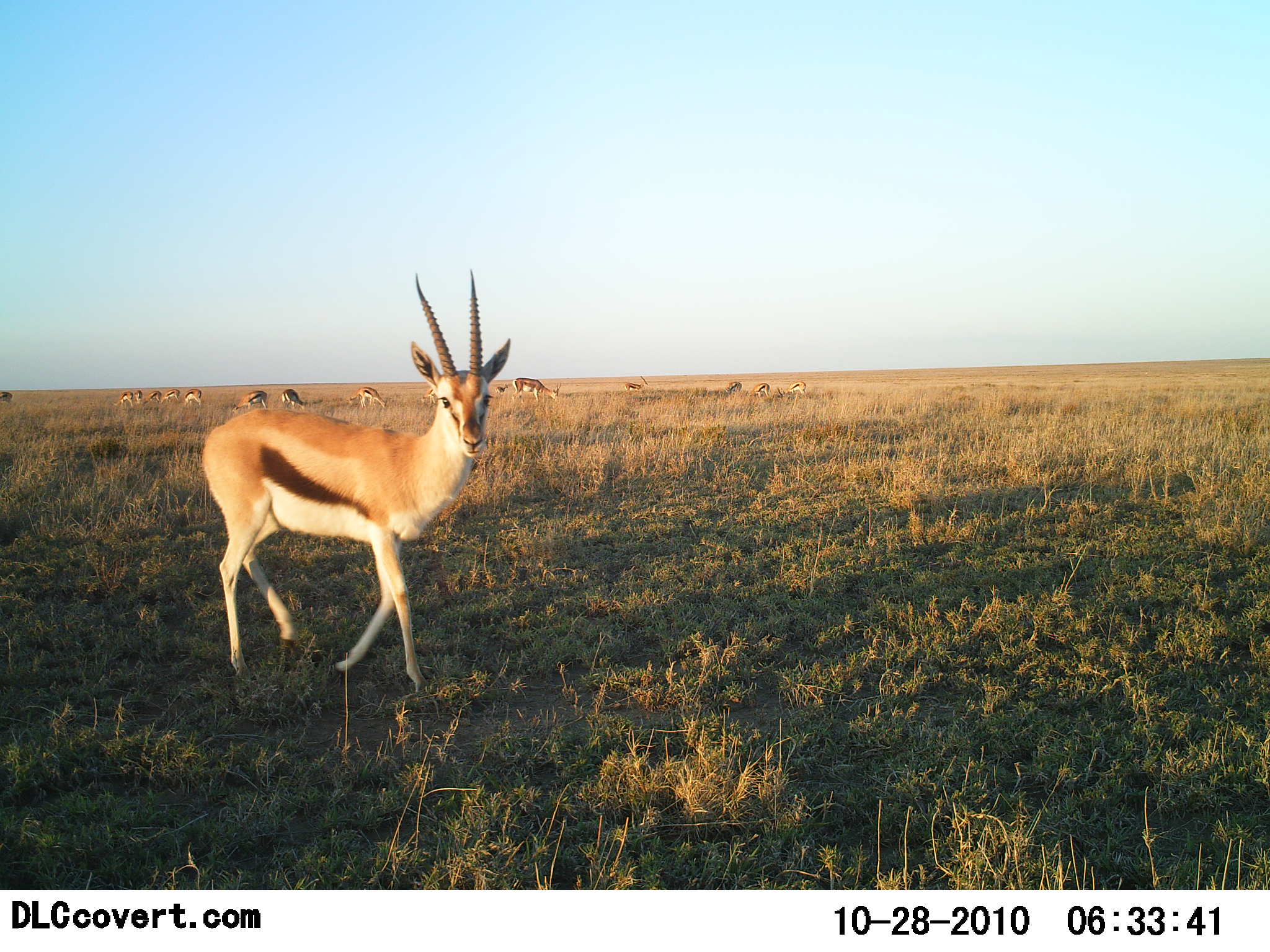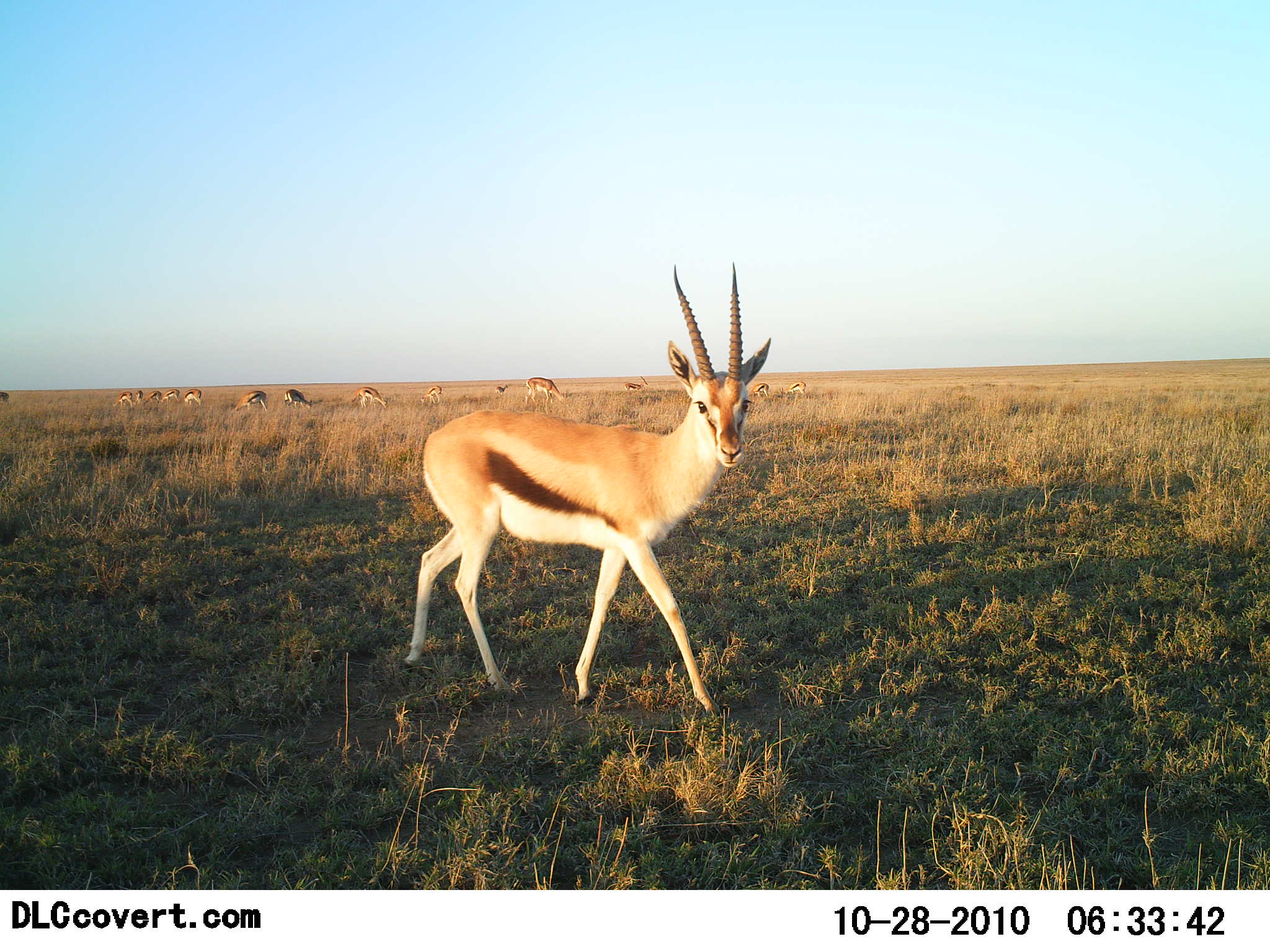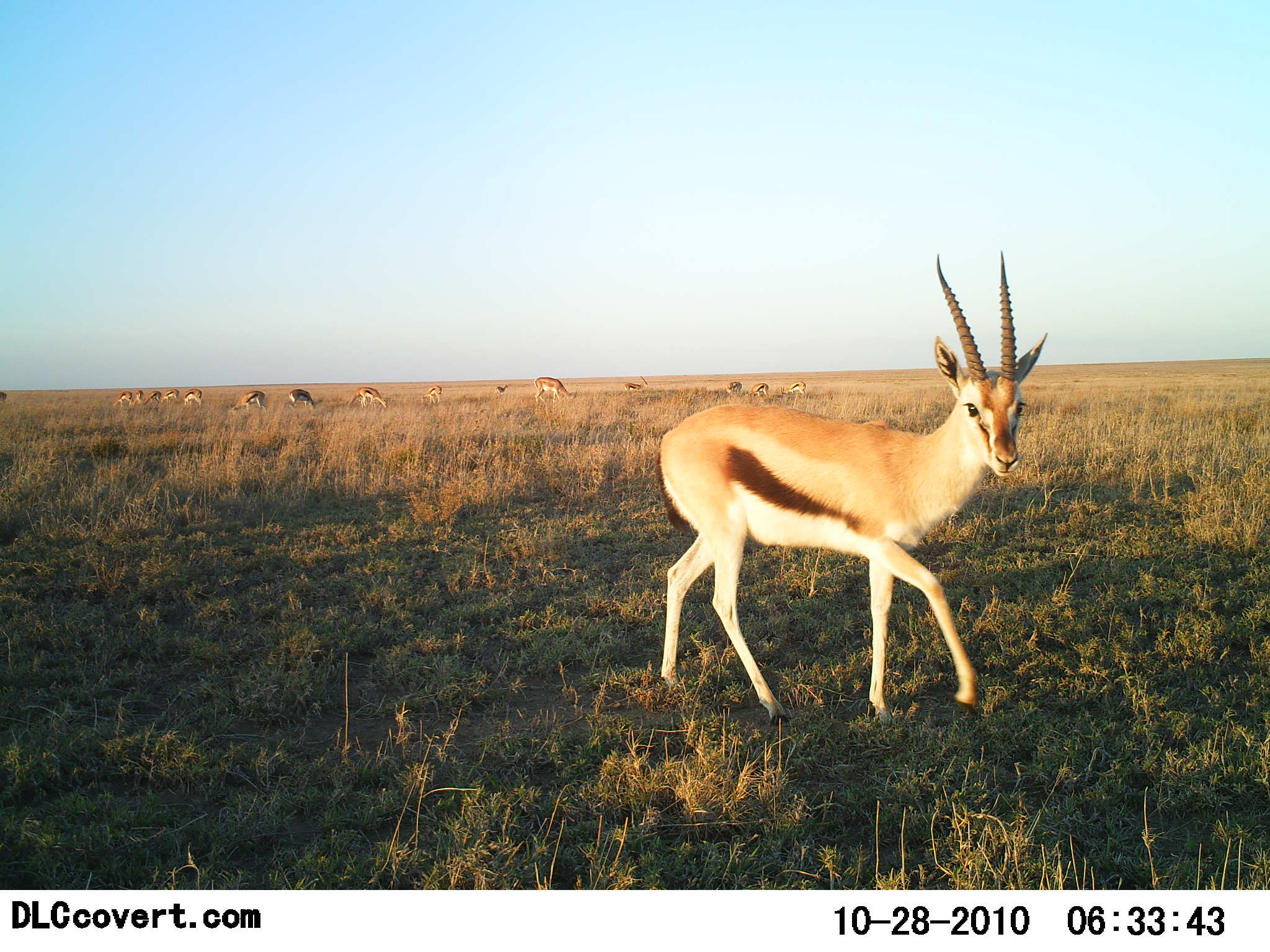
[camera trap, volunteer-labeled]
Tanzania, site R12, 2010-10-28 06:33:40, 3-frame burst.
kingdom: Animalia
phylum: Chordata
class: Mammalia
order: Artiodactyla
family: Bovidae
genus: Eudorcas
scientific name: Eudorcas thomsonii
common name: thomson's gazelle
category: gazellethomsons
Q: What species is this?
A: Gazellethomsons (thomson's gazelle) (Eudorcas thomsonii).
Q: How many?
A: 11-50.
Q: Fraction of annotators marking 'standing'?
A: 67%.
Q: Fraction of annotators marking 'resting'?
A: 7%.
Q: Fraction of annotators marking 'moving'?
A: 93%.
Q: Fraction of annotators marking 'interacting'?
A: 0%.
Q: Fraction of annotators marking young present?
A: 0%.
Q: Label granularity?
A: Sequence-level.